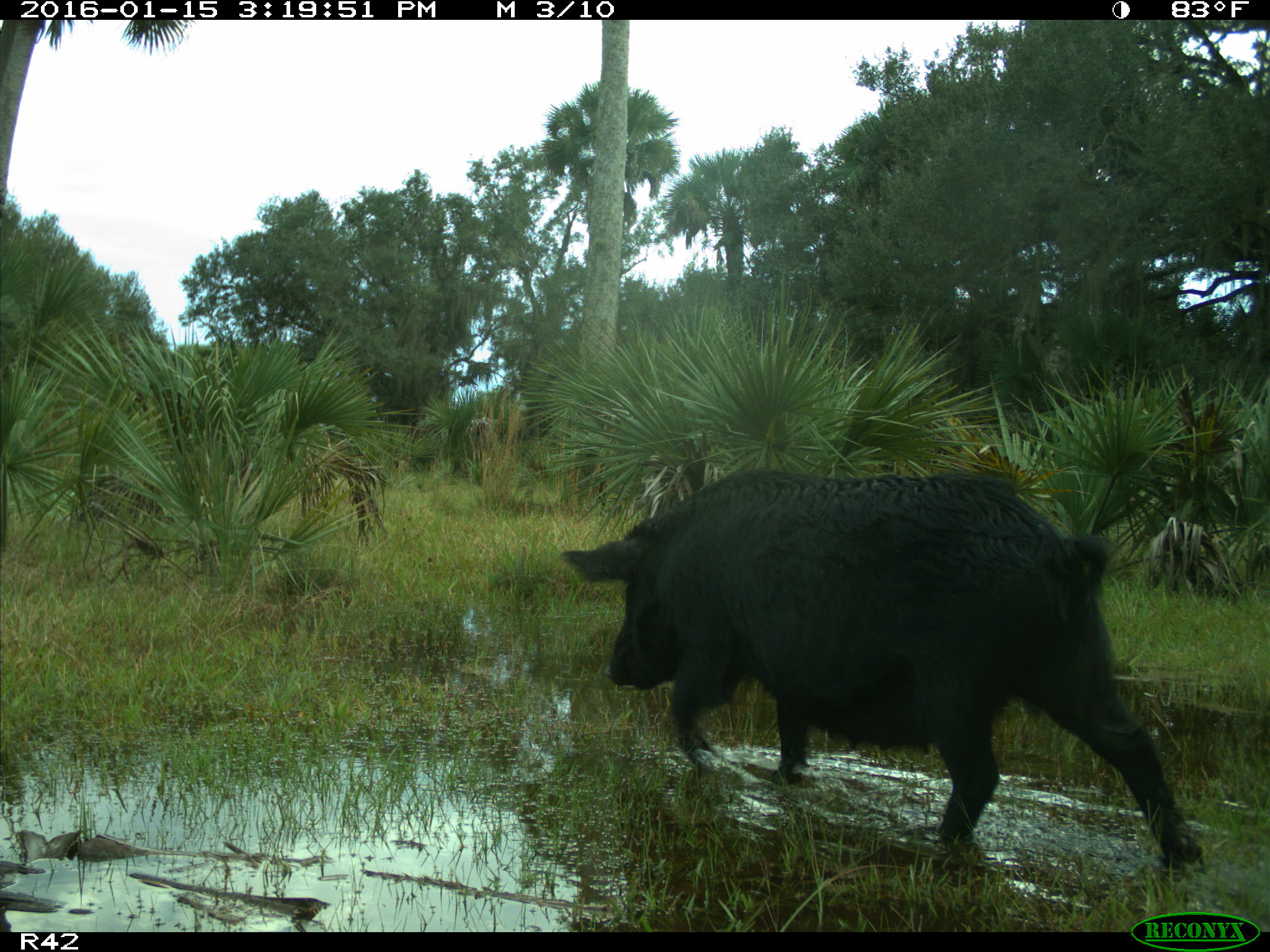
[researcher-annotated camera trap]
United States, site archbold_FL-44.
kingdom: Animalia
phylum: Chordata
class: Mammalia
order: Artiodactyla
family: Suidae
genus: Sus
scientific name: Sus scrofa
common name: wild boar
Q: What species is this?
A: Sus scrofa (wild boar).